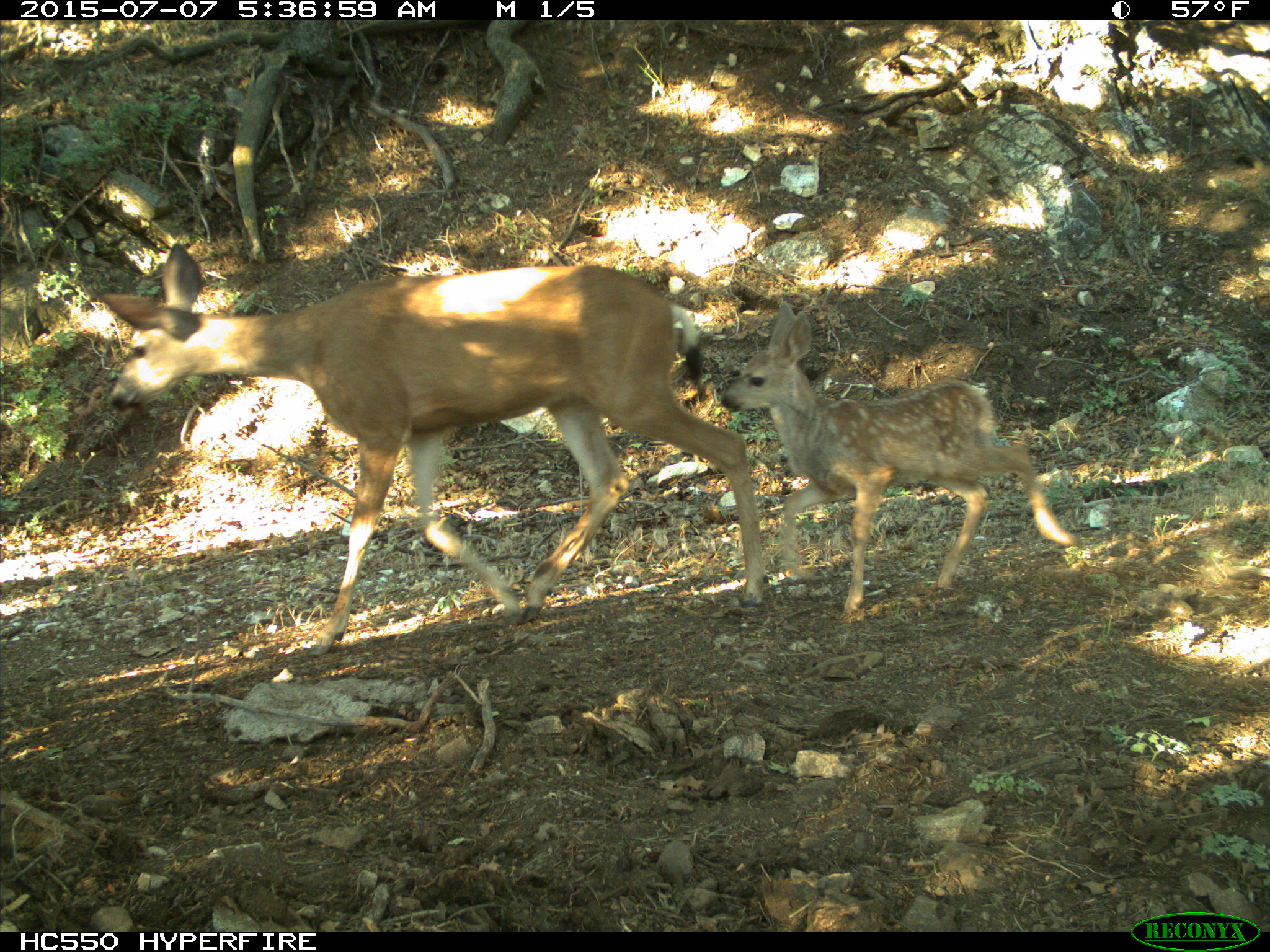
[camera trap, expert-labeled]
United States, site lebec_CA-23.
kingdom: Animalia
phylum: Chordata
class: Mammalia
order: Artiodactyla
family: Cervidae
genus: Odocoileus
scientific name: Odocoileus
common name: deer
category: unidentified deer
Unidentified deer (deer) (Odocoileus).